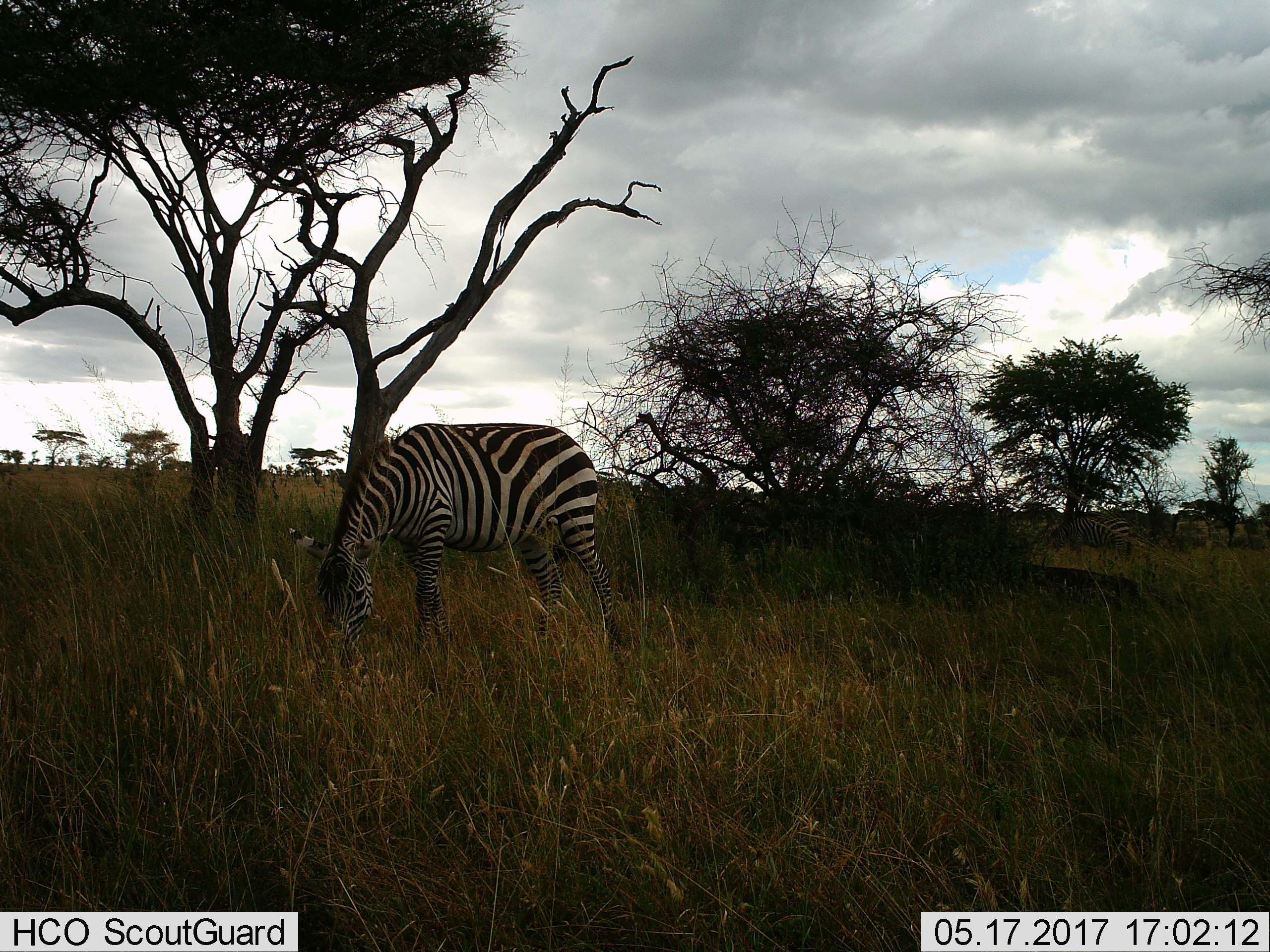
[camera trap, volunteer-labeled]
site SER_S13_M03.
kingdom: Animalia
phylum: Chordata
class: Mammalia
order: Perissodactyla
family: Equidae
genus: Equus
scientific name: Equus quagga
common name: plains zebra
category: zebraplains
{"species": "zebraplains (plains zebra) (Equus quagga)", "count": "2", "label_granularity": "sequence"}